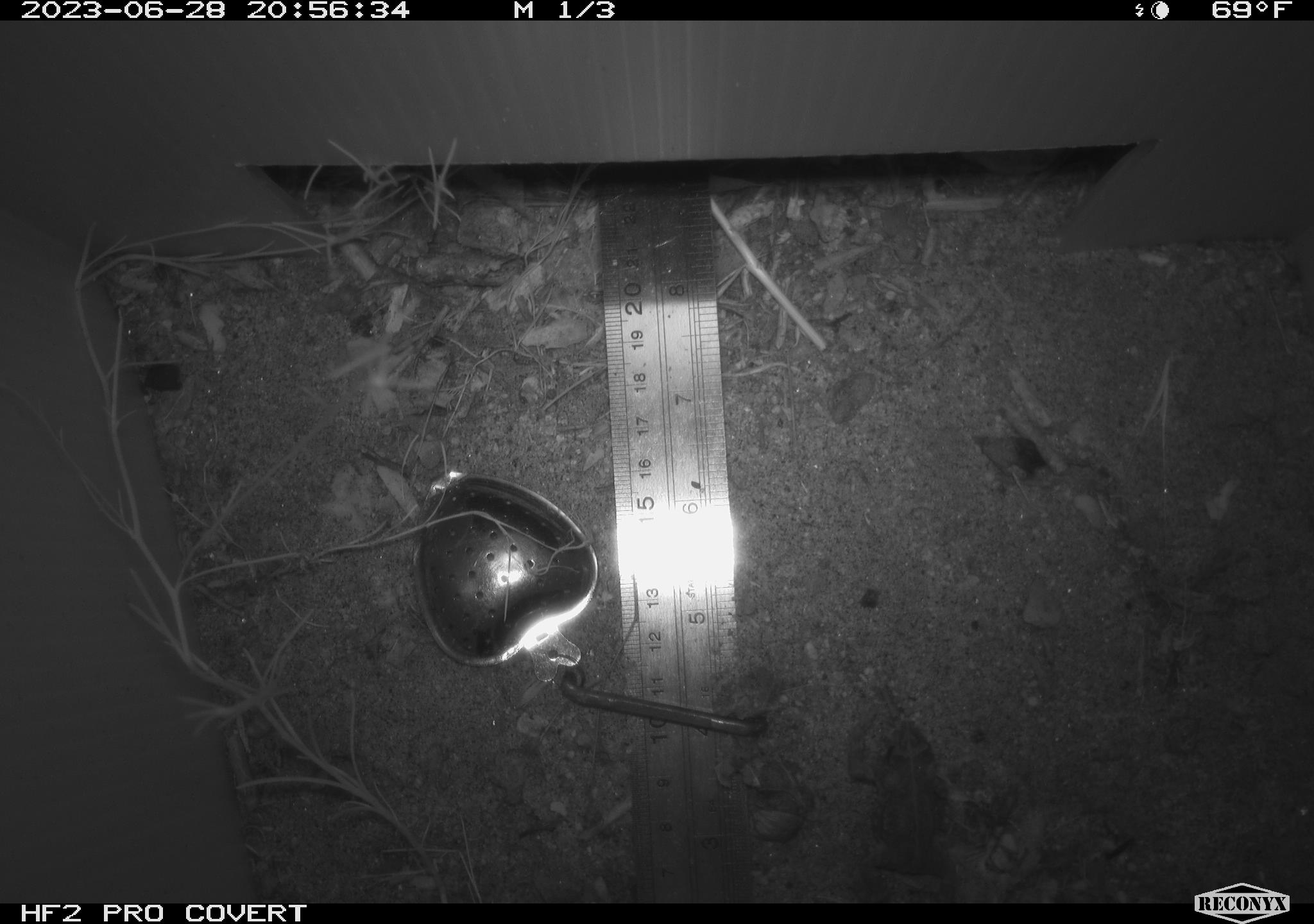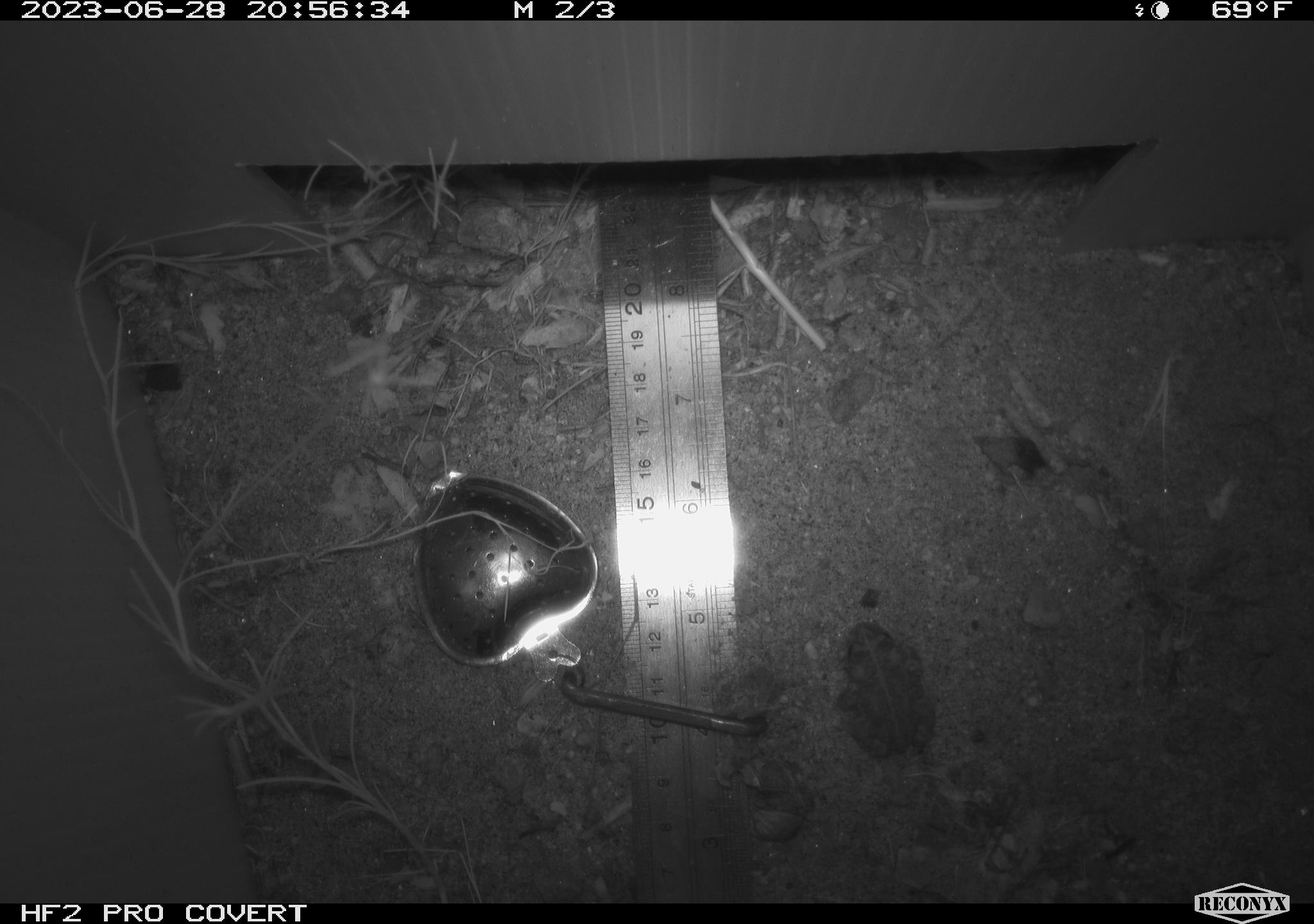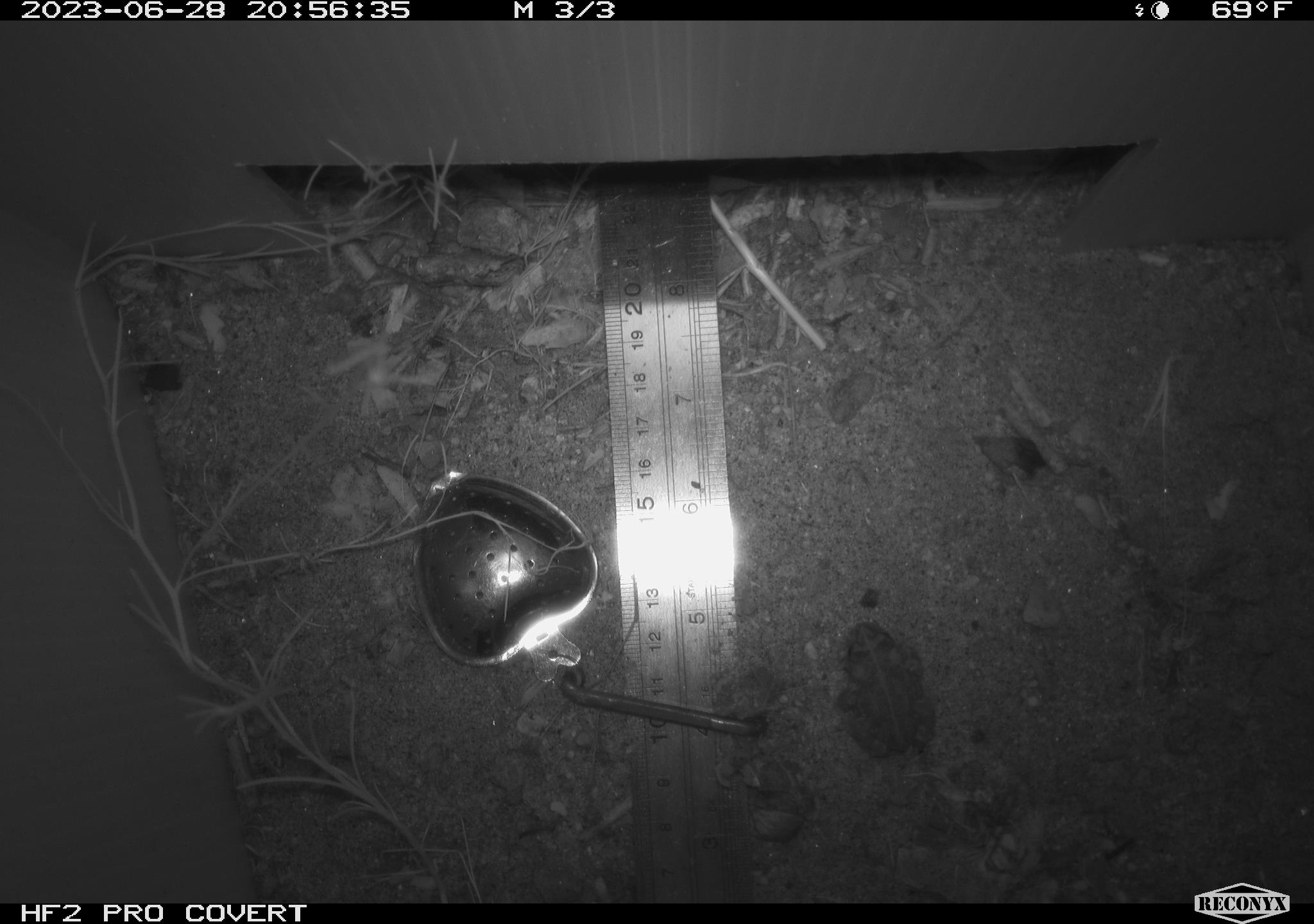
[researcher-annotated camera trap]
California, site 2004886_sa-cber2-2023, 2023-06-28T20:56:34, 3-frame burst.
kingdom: Animalia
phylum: Chordata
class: Amphibia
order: Anura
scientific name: Anura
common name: frogs